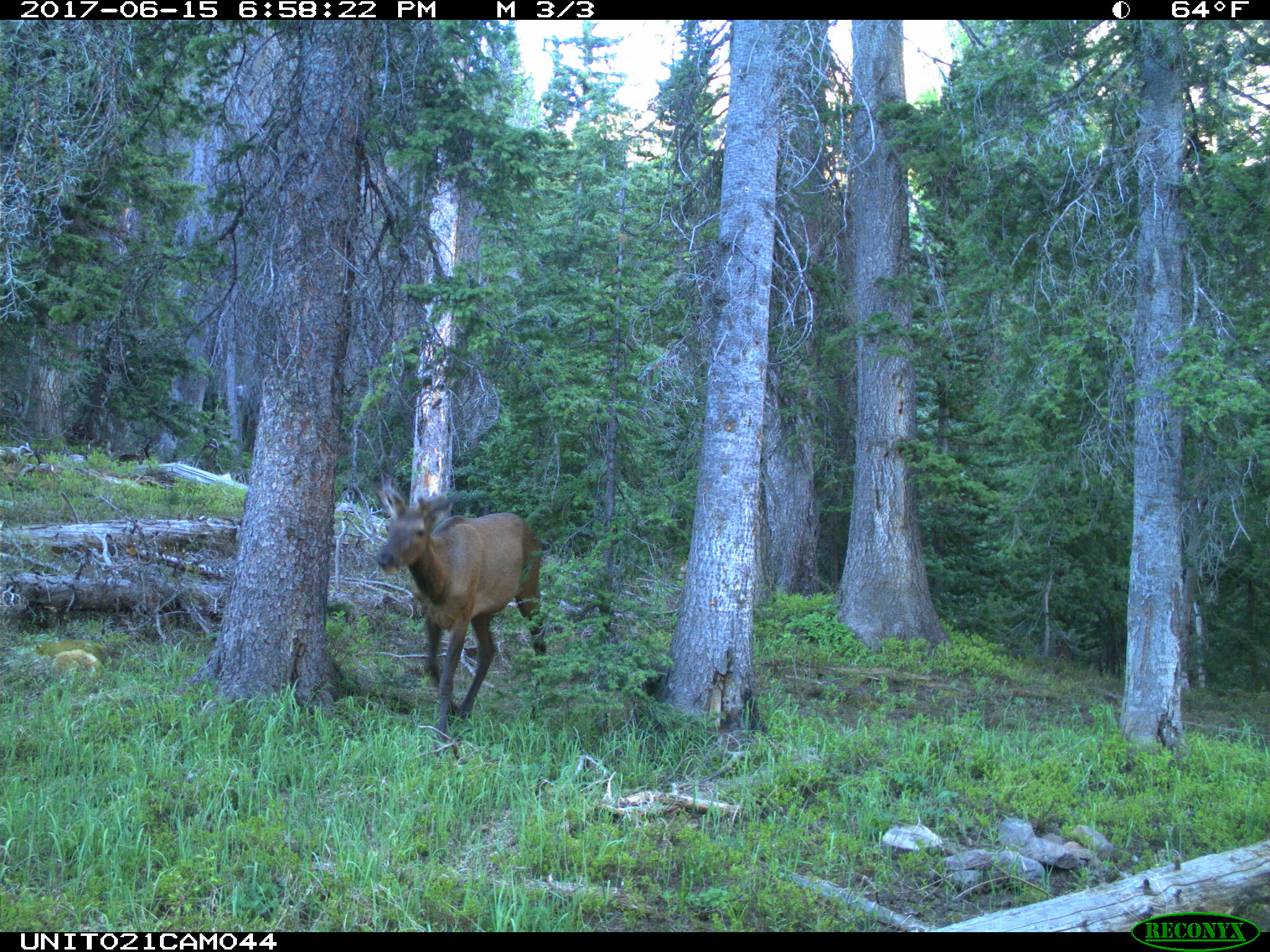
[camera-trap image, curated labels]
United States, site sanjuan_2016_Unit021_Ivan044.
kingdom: Animalia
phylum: Chordata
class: Mammalia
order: Artiodactyla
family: Cervidae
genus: Cervus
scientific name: Cervus elaphus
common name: red deer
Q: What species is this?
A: Cervus elaphus (red deer).